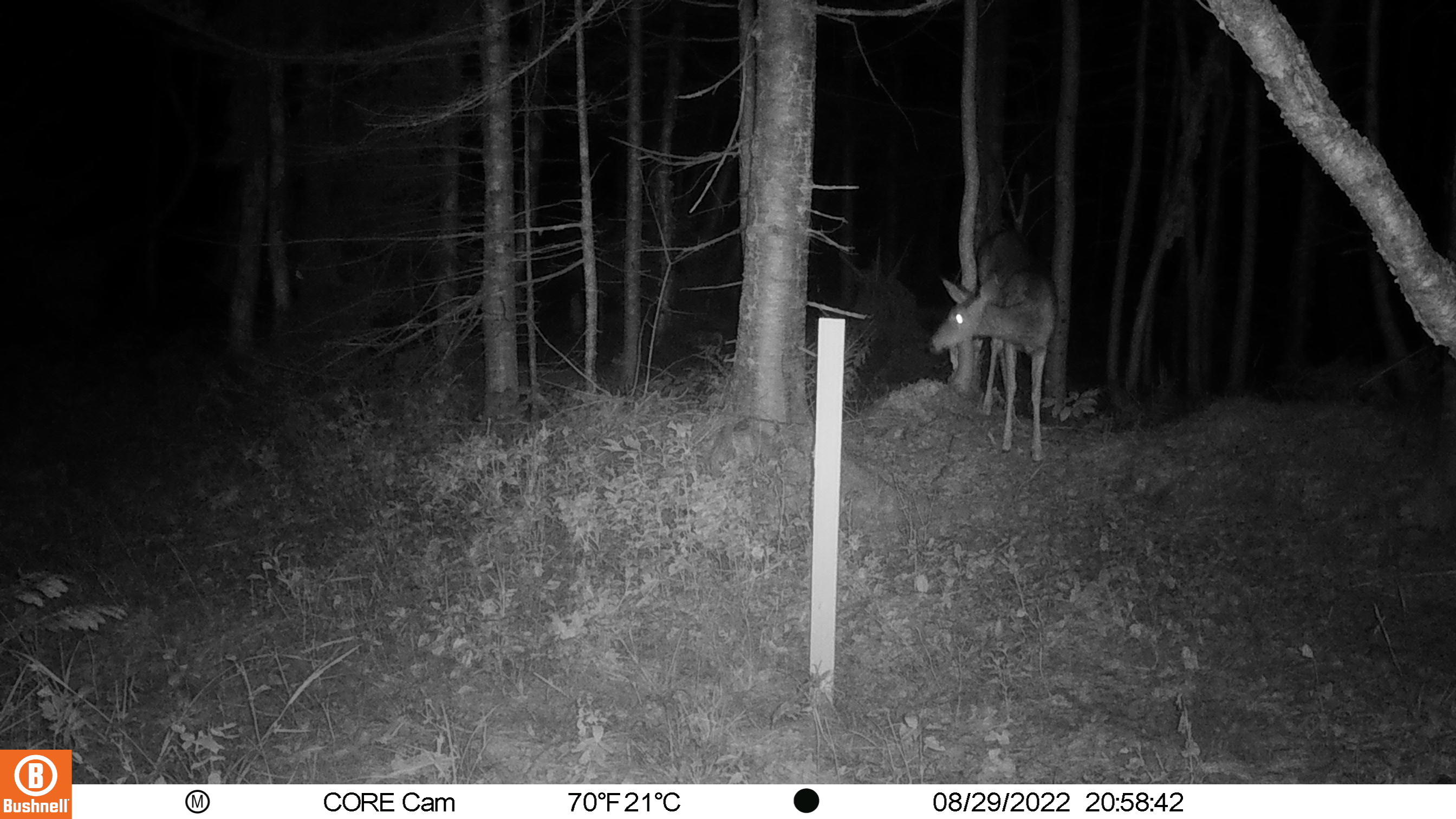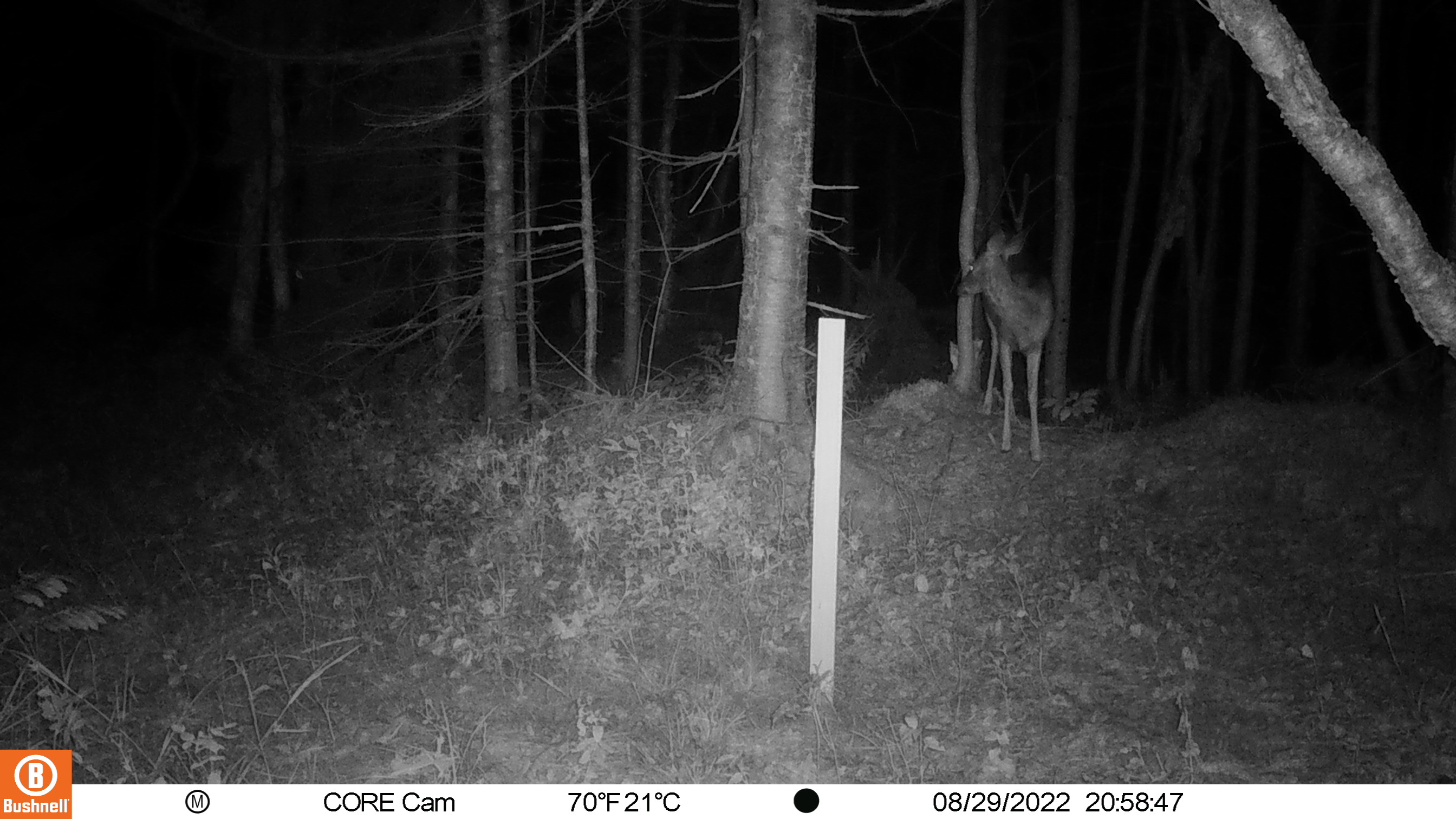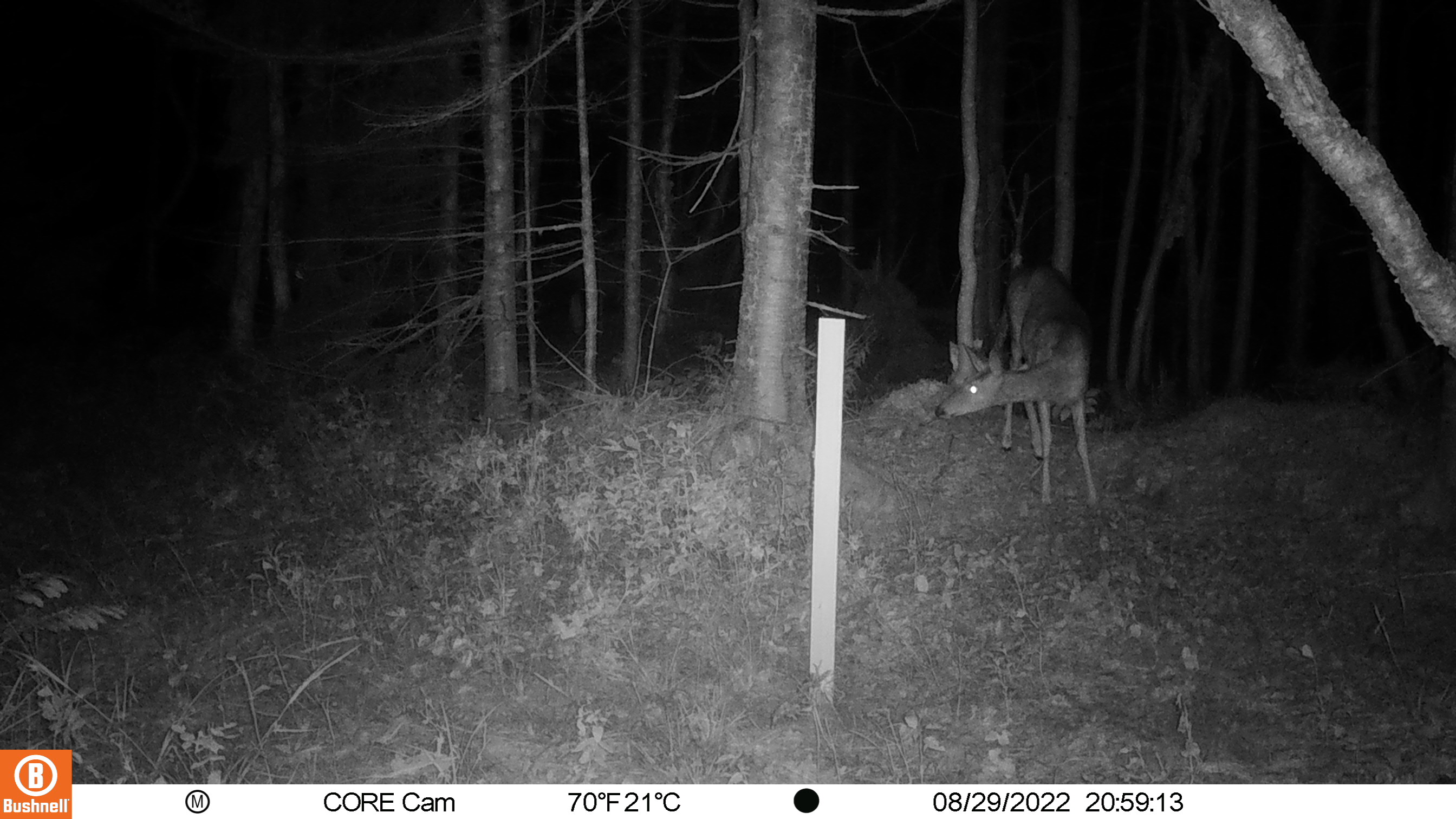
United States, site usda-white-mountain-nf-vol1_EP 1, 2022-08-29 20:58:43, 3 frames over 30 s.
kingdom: Animalia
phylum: Chordata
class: Mammalia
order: Artiodactyla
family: Cervidae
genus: Odocoileus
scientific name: Odocoileus virginianus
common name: white-tailed deer